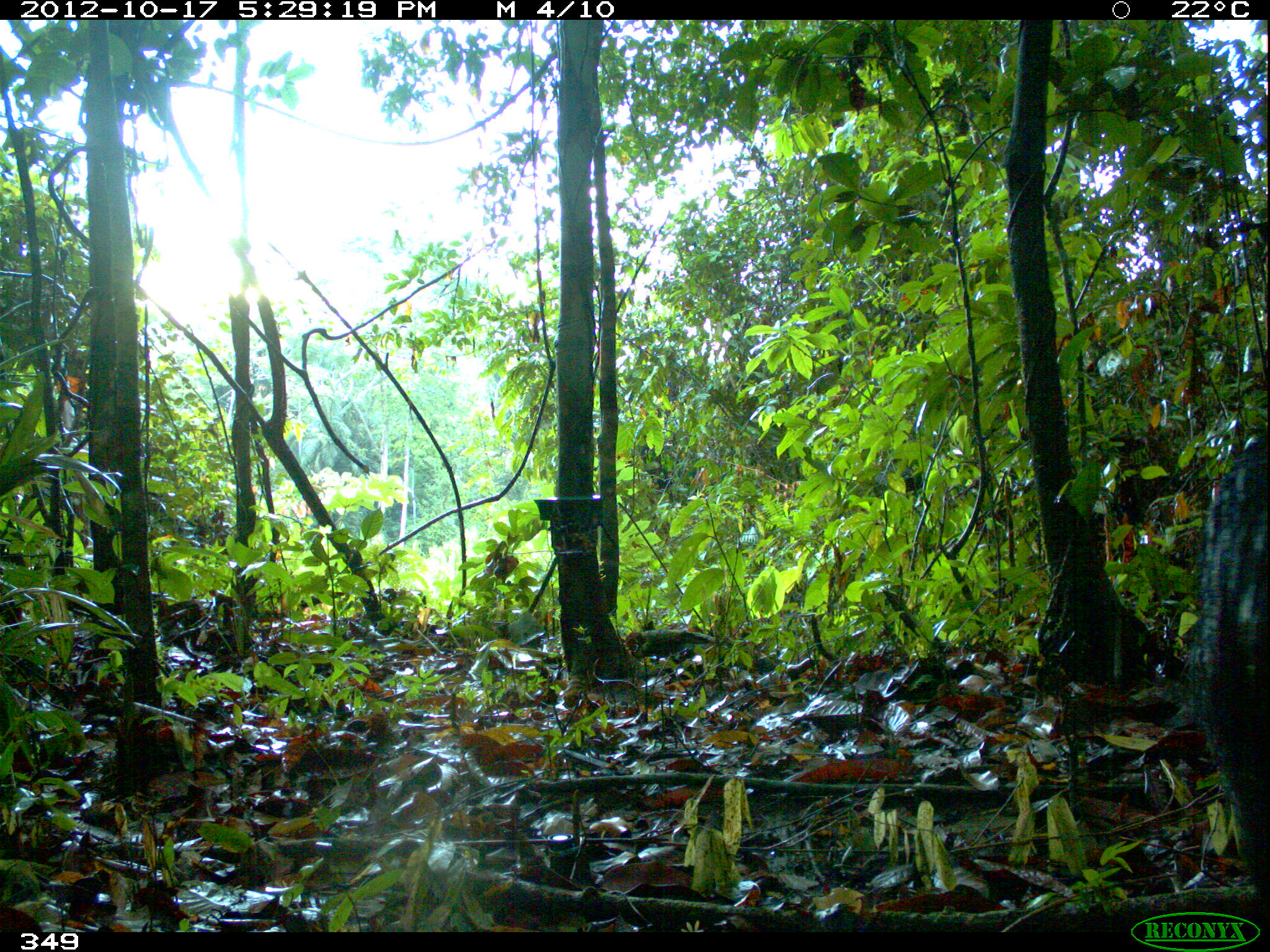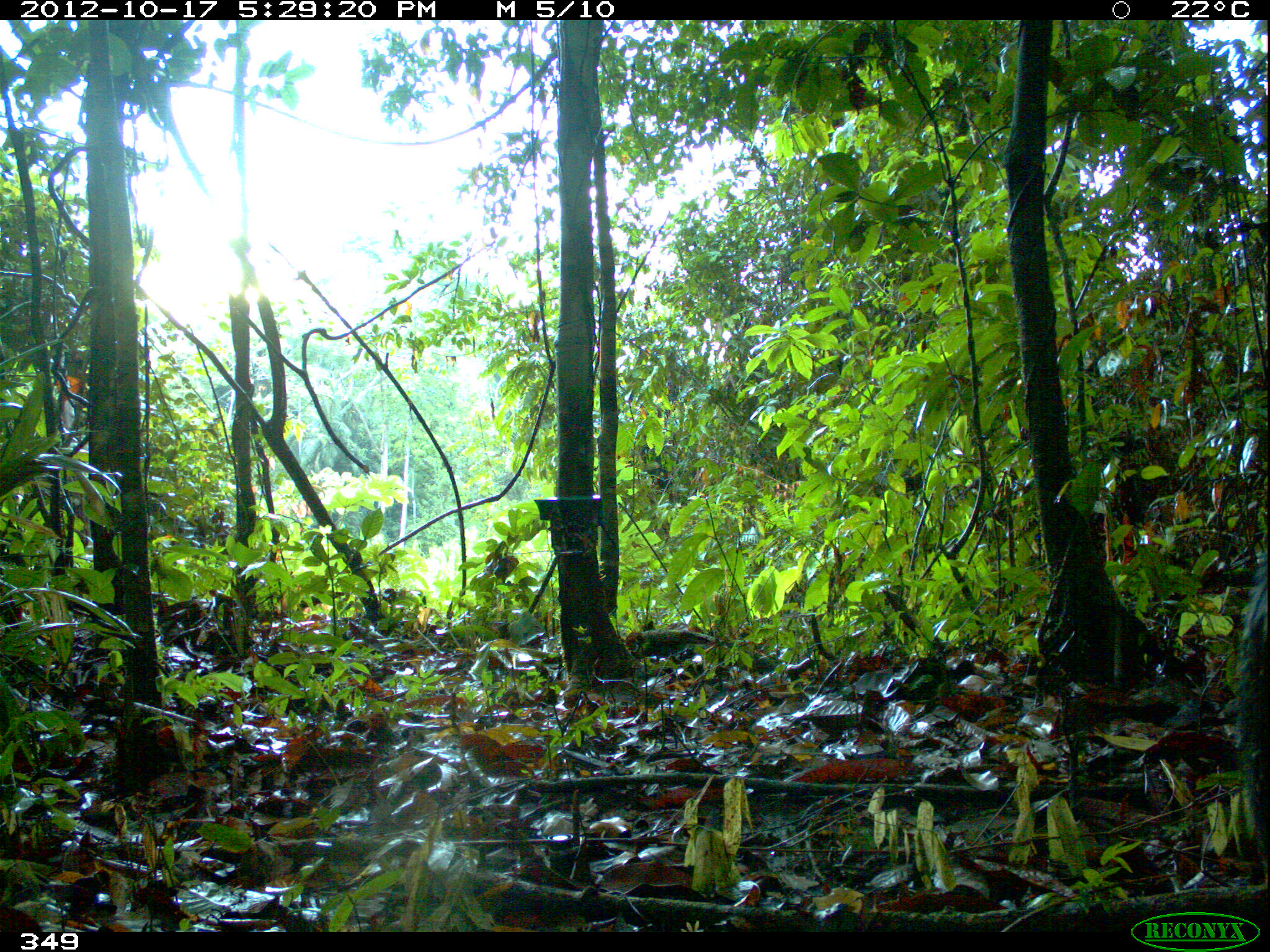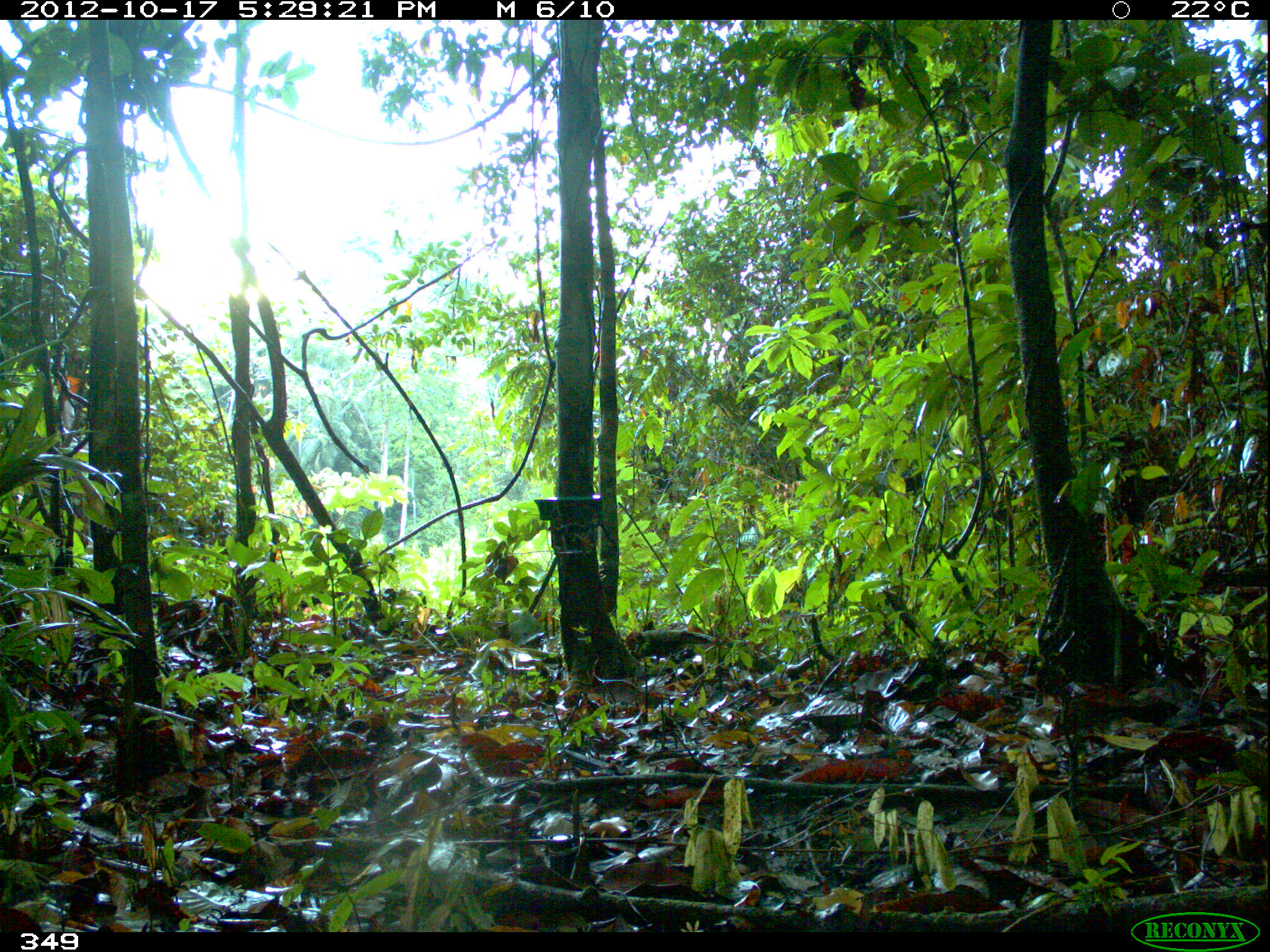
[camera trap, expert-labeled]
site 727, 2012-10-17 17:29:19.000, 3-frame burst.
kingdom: Animalia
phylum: Chordata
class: Mammalia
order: Artiodactyla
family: Tayassuidae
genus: Tayassu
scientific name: Tayassu pecari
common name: white-lipped peccary